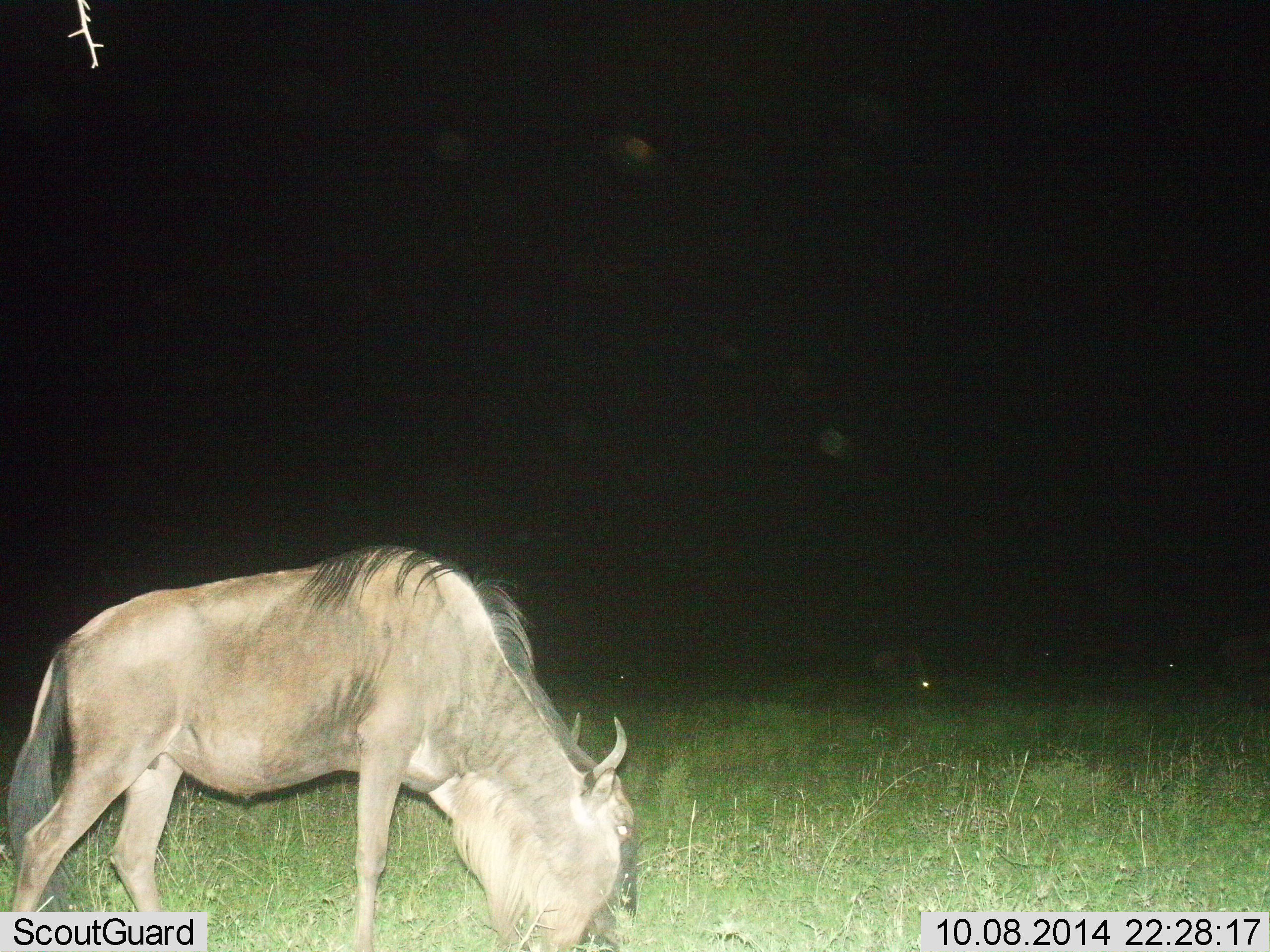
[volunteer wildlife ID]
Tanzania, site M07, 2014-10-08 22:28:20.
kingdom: Animalia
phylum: Chordata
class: Mammalia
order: Artiodactyla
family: Bovidae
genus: Connochaetes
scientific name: Connochaetes taurinus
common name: blue wildebeest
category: wildebeest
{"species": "wildebeest (blue wildebeest) (Connochaetes taurinus)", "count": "4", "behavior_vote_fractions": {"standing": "40%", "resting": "10%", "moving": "10%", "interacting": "0%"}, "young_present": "0%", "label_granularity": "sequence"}